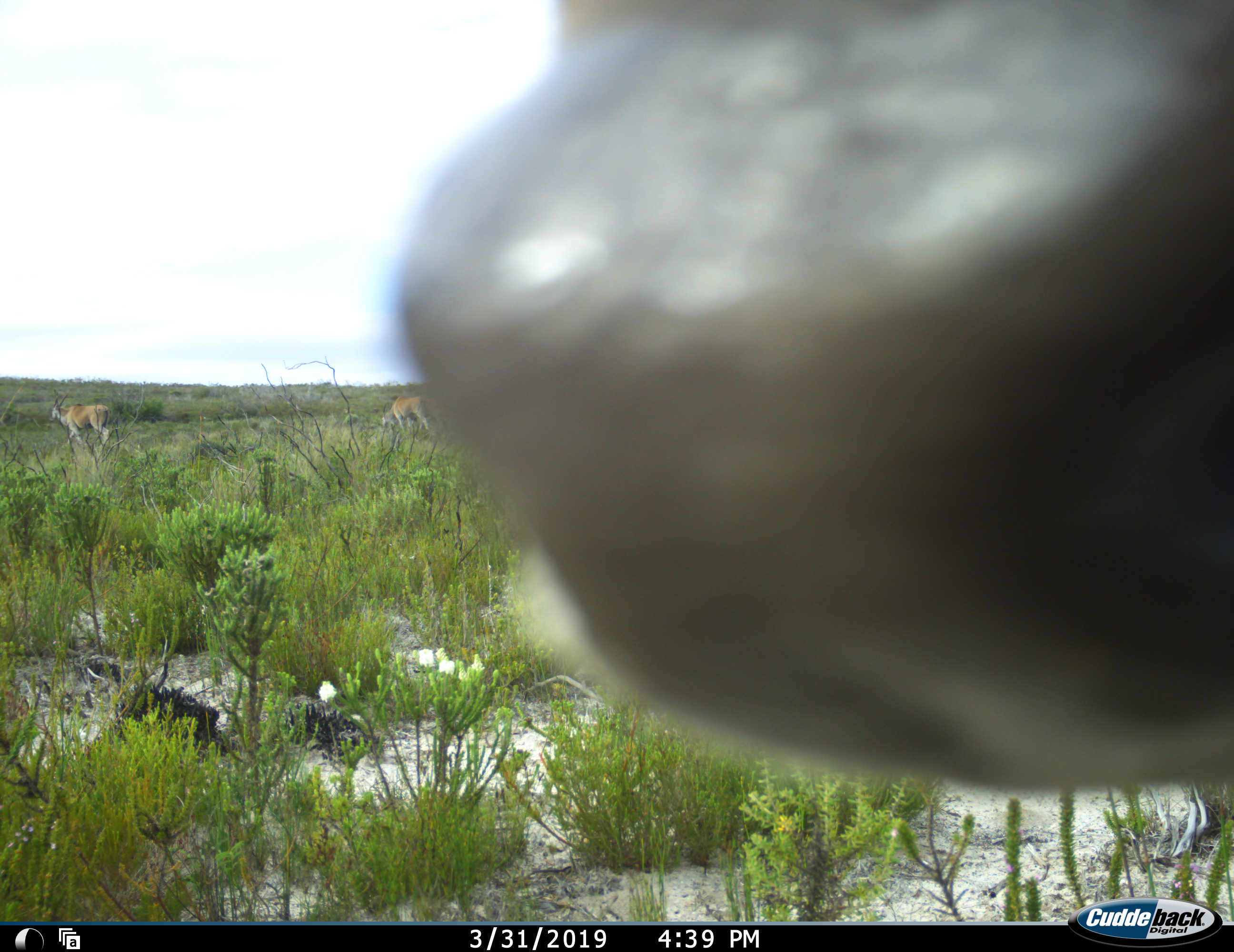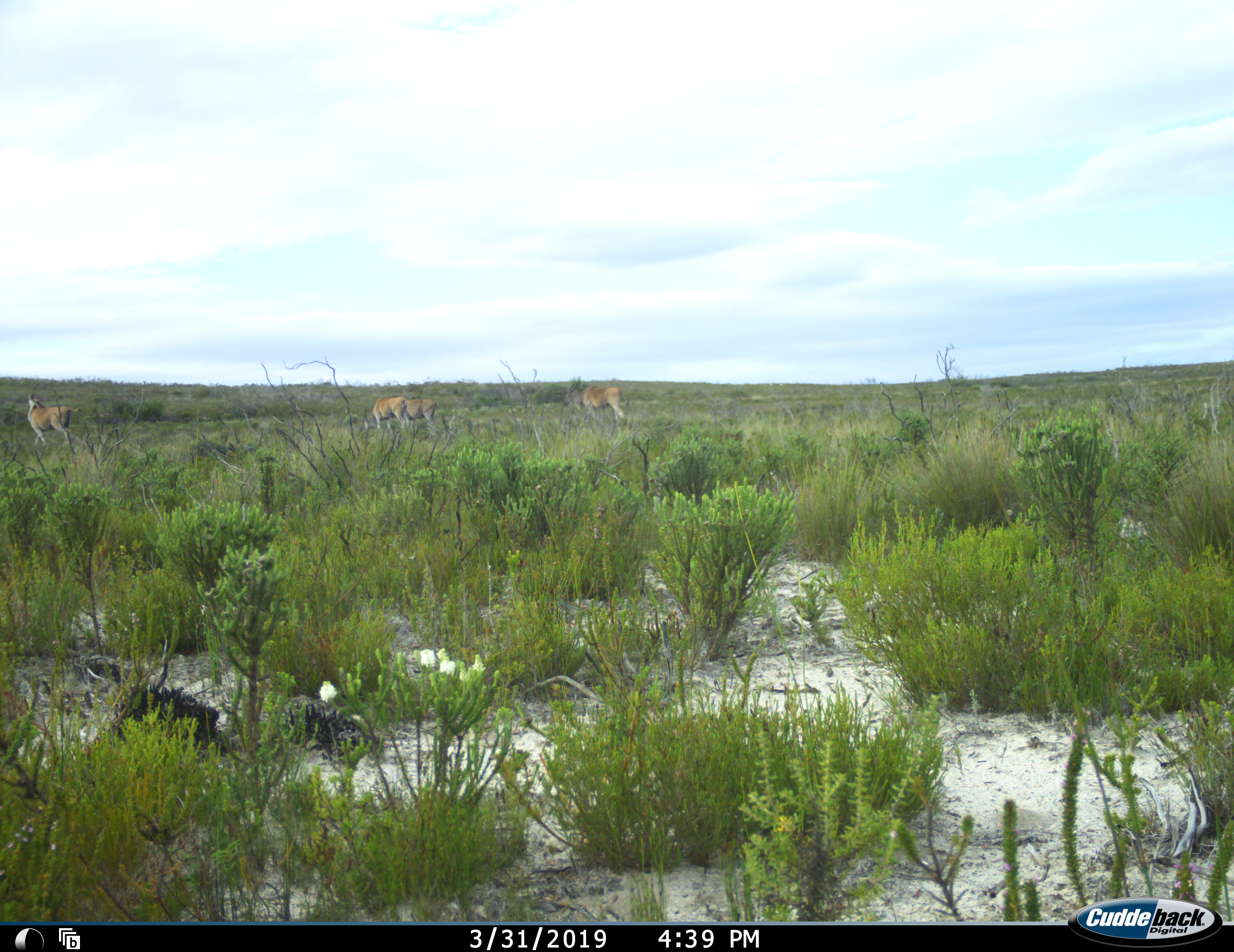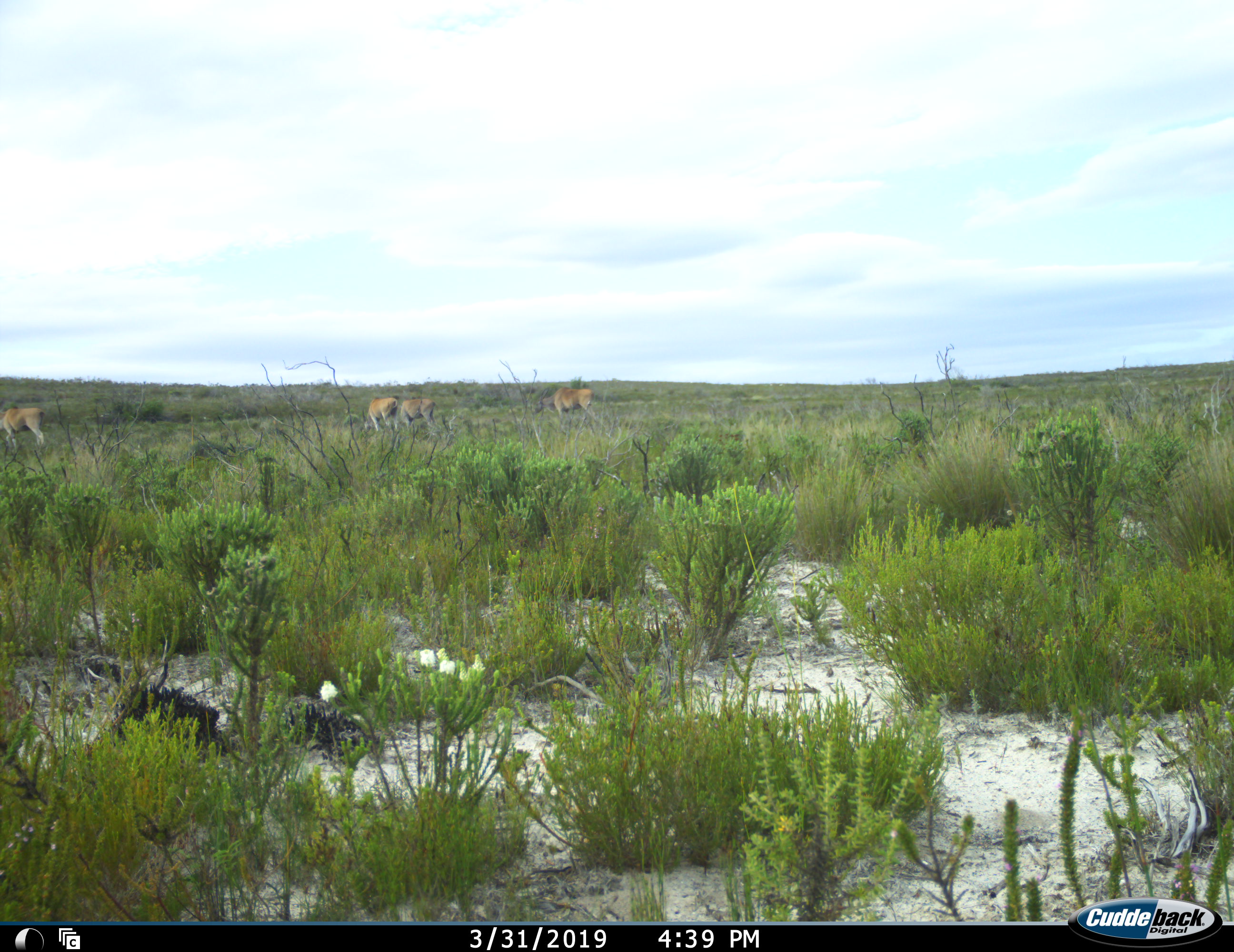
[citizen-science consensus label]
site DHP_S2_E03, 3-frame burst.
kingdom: Animalia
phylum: Chordata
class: Mammalia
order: Artiodactyla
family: Bovidae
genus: Tragelaphus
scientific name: Tragelaphus oryx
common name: eland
Eland (Tragelaphus oryx), count 5. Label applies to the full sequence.